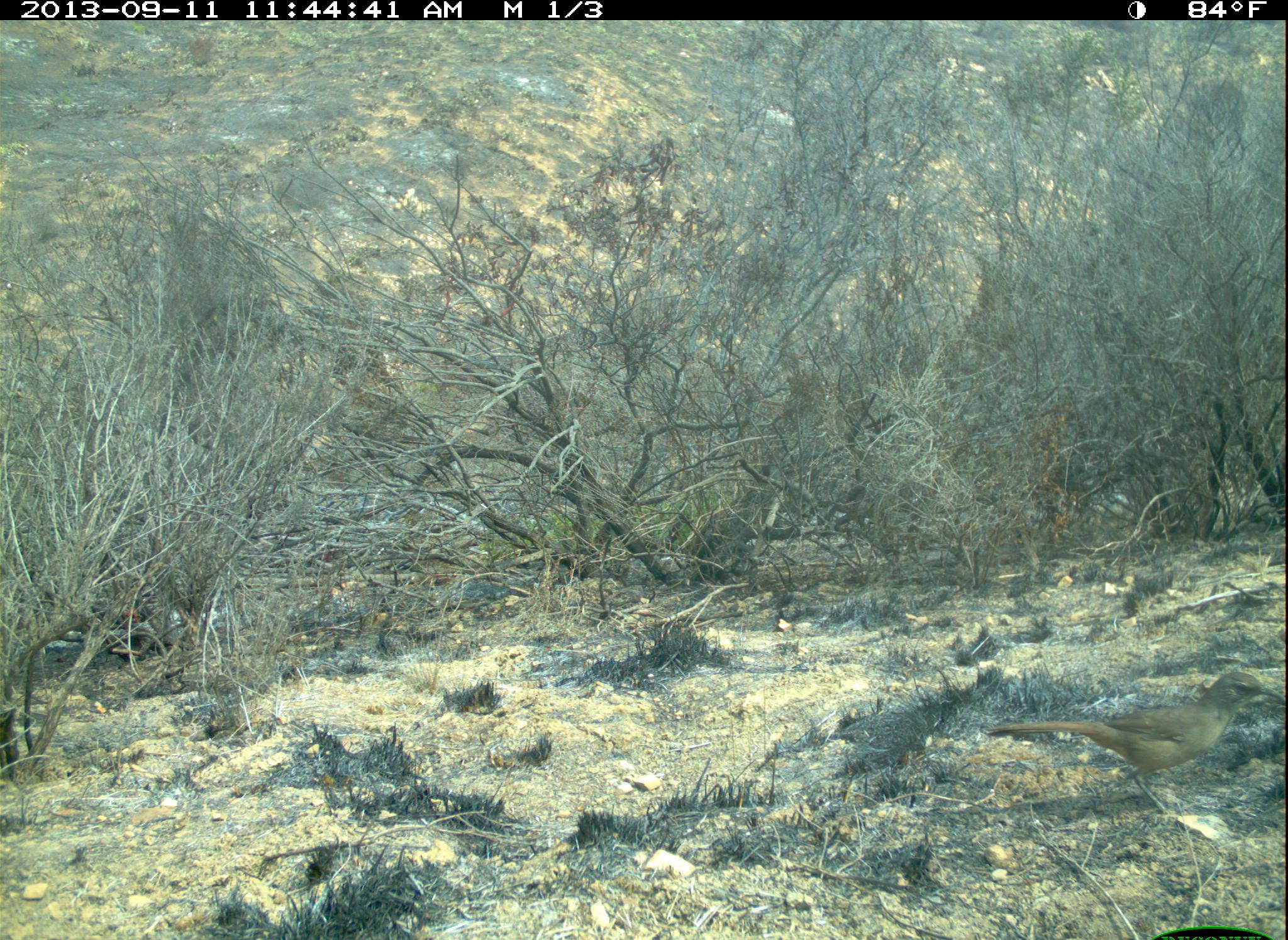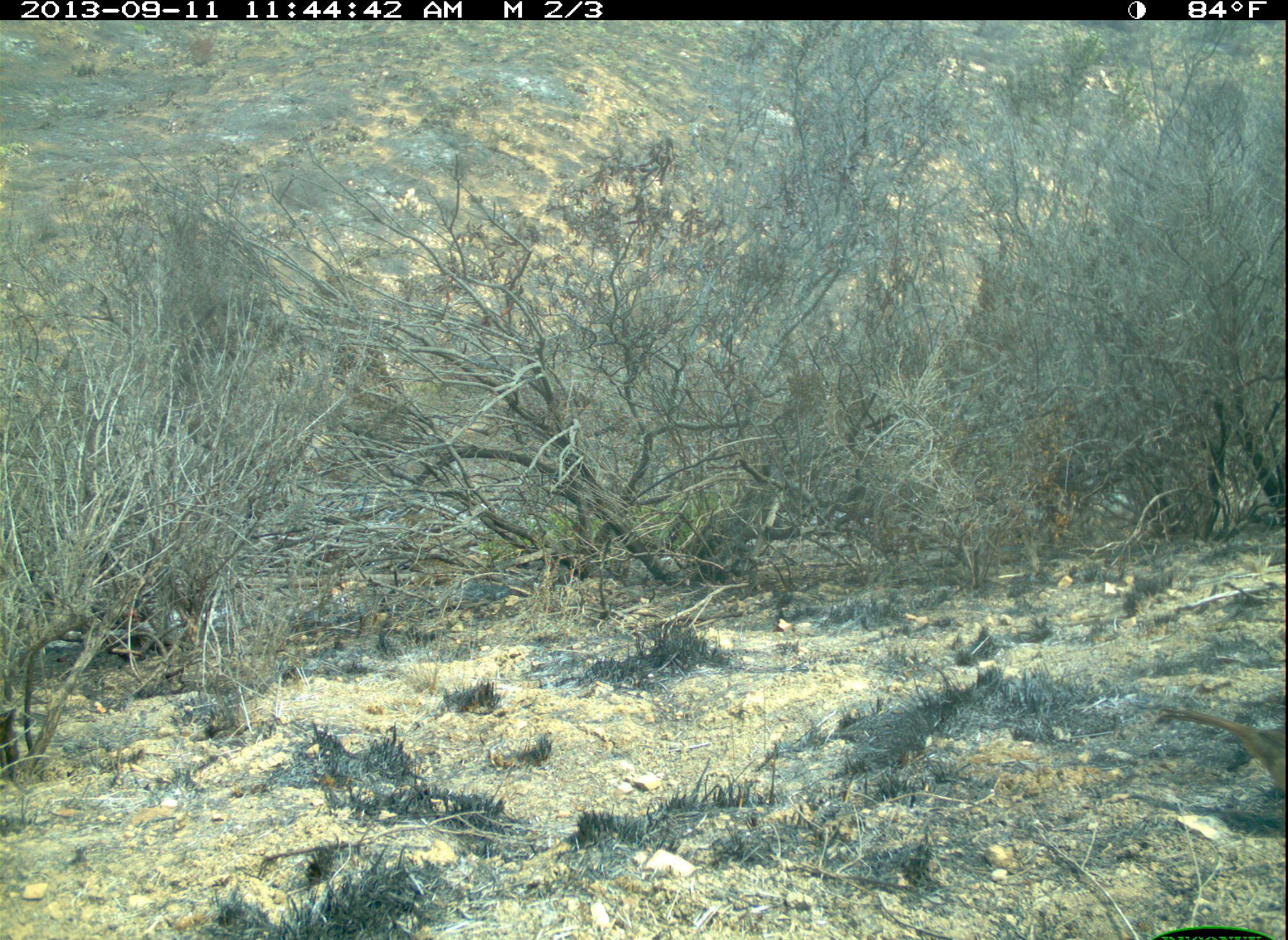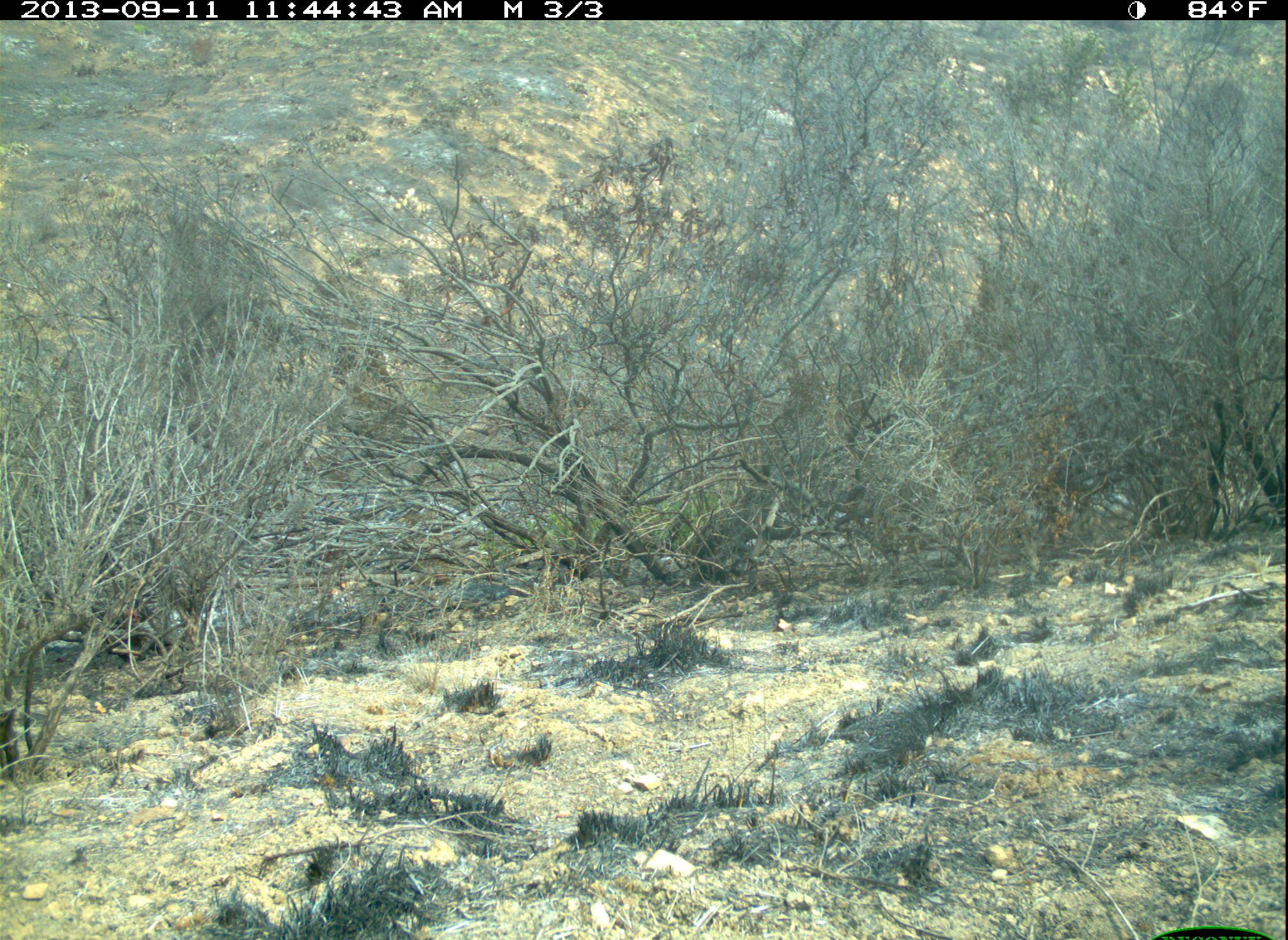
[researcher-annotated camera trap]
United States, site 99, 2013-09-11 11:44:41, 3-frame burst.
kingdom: Animalia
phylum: Chordata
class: Aves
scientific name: Aves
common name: bird